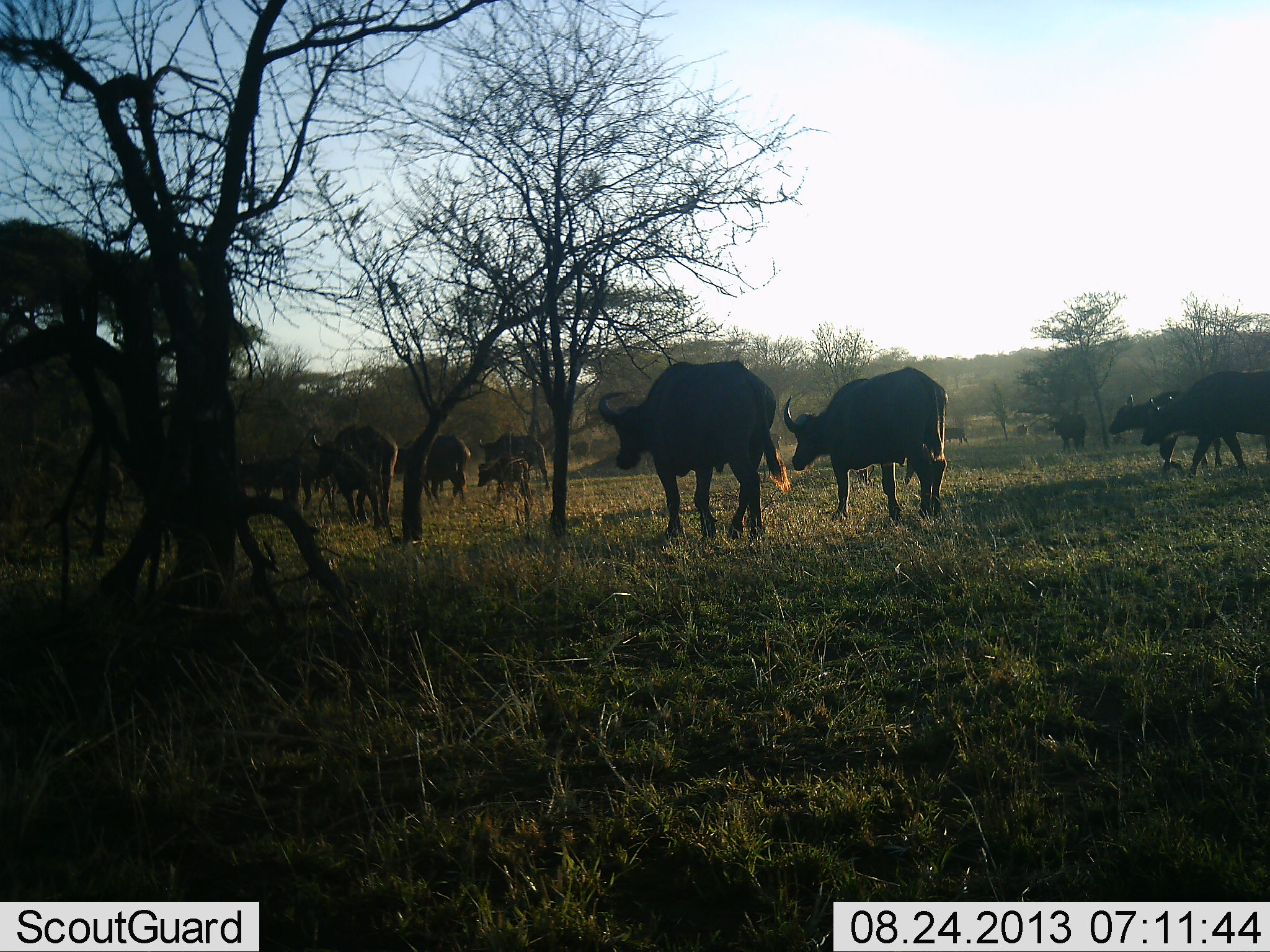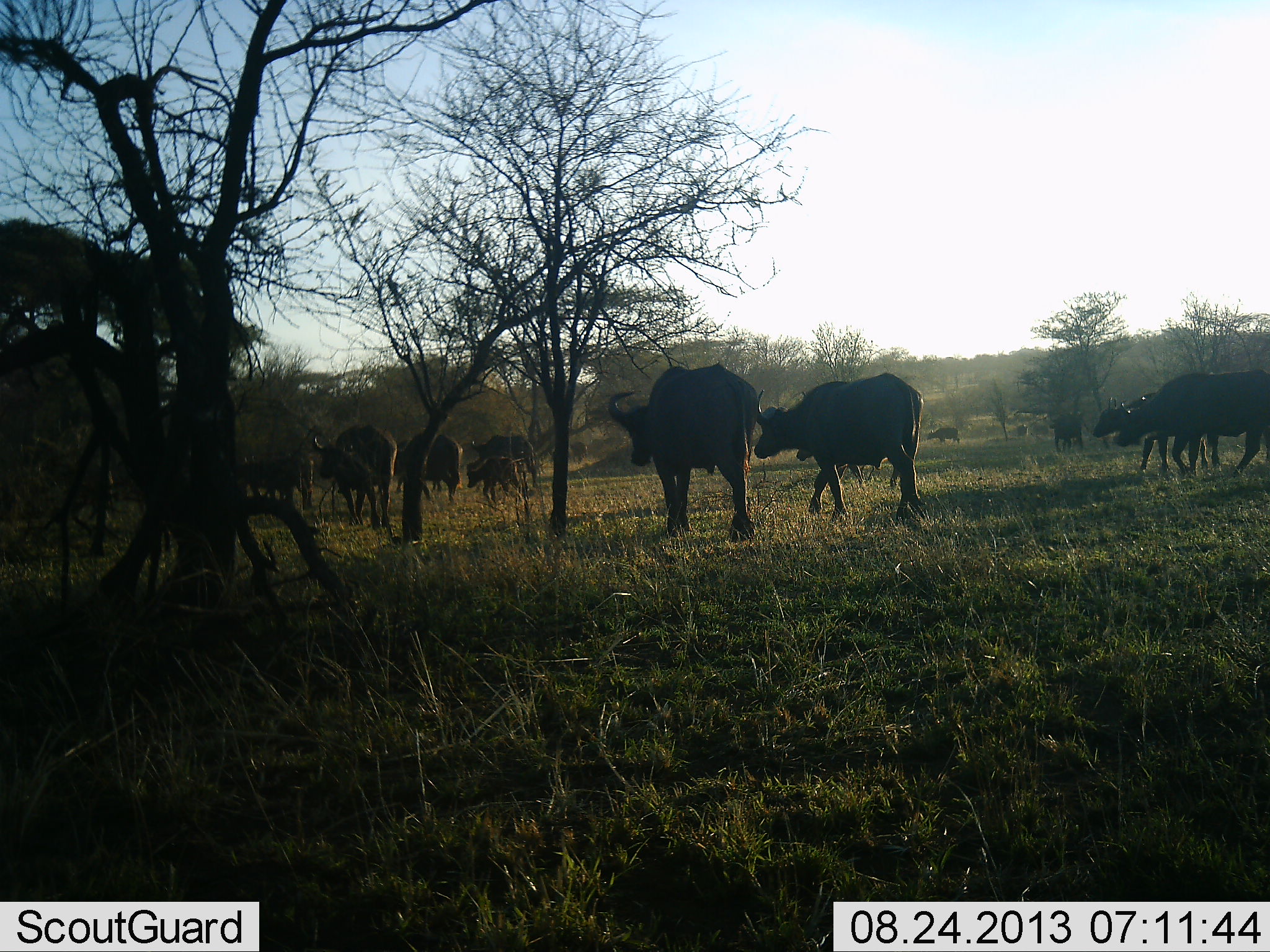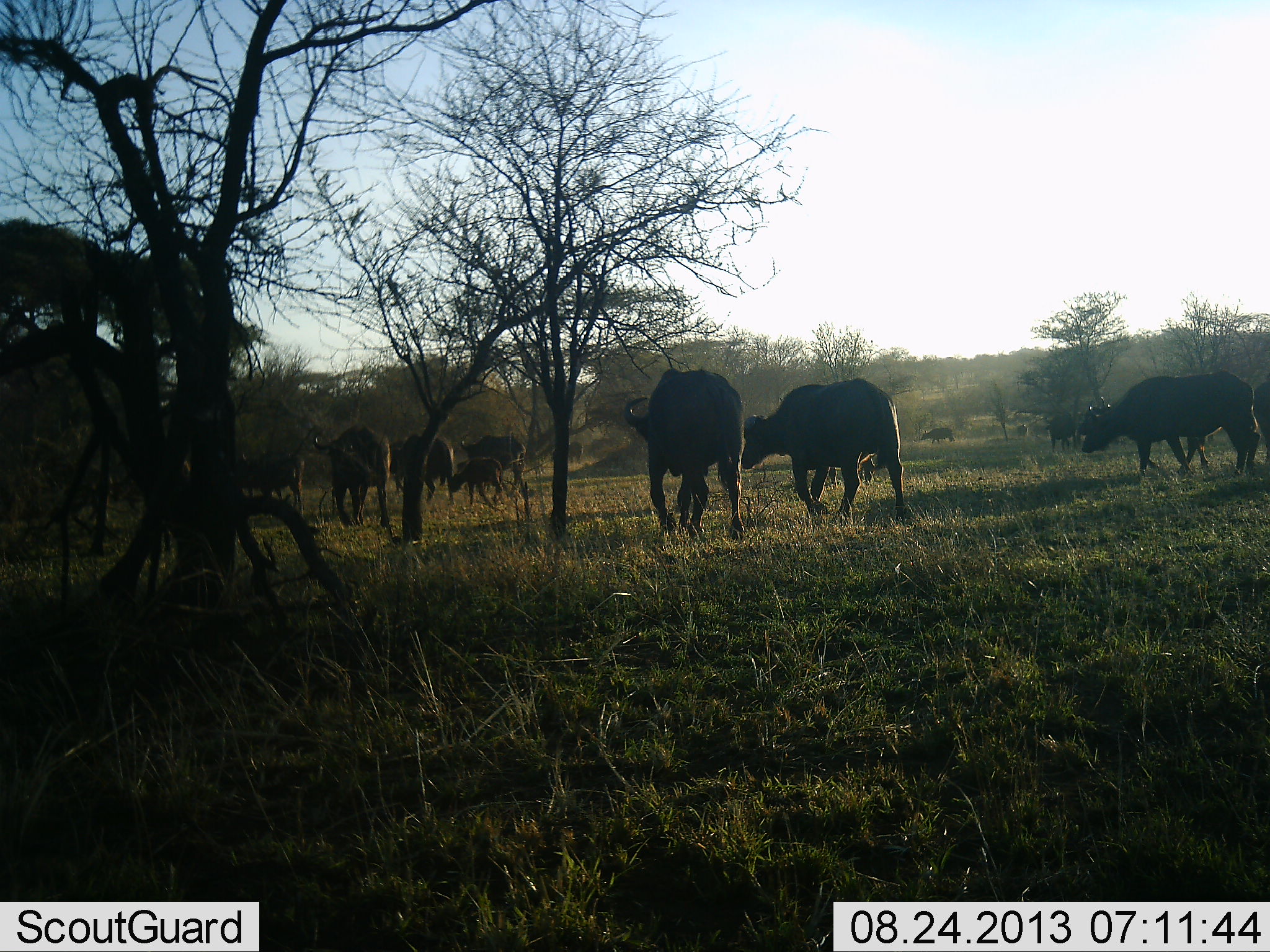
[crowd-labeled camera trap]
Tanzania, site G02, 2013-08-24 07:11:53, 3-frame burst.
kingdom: Animalia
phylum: Chordata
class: Mammalia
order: Artiodactyla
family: Bovidae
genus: Syncerus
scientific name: Syncerus caffer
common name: cape buffalo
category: buffalo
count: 11-50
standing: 5%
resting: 0%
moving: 100%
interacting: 10%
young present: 50%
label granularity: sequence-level